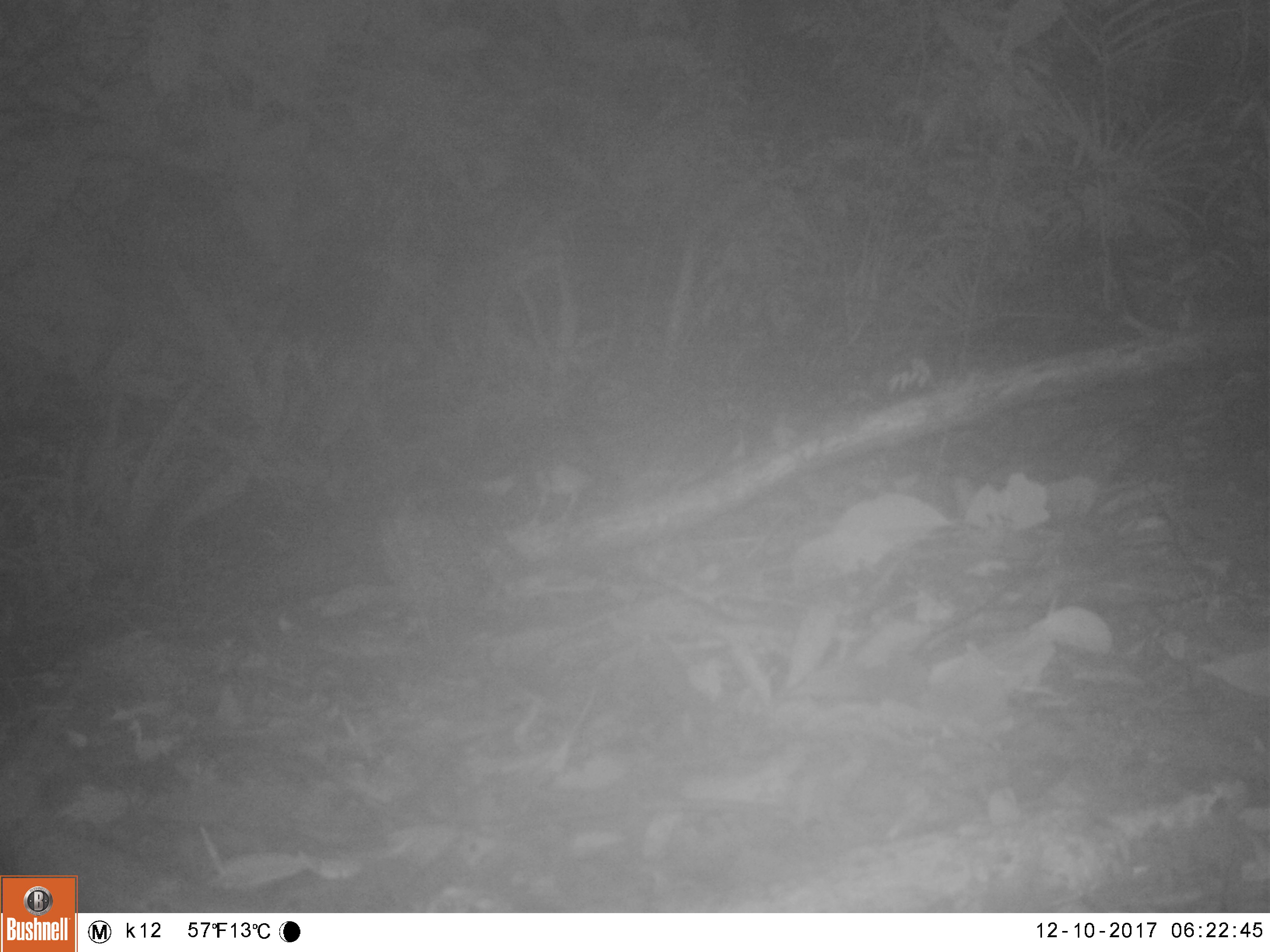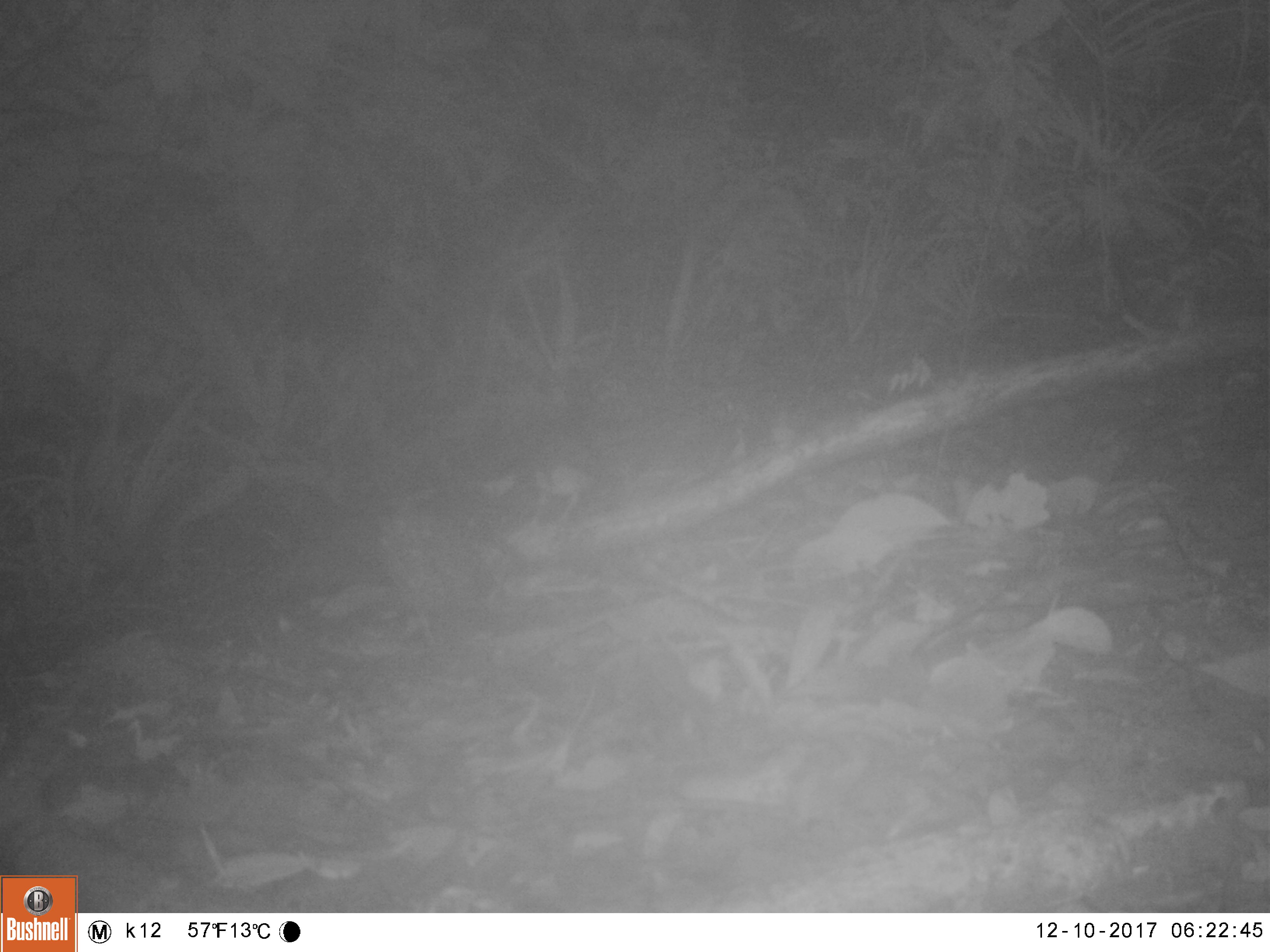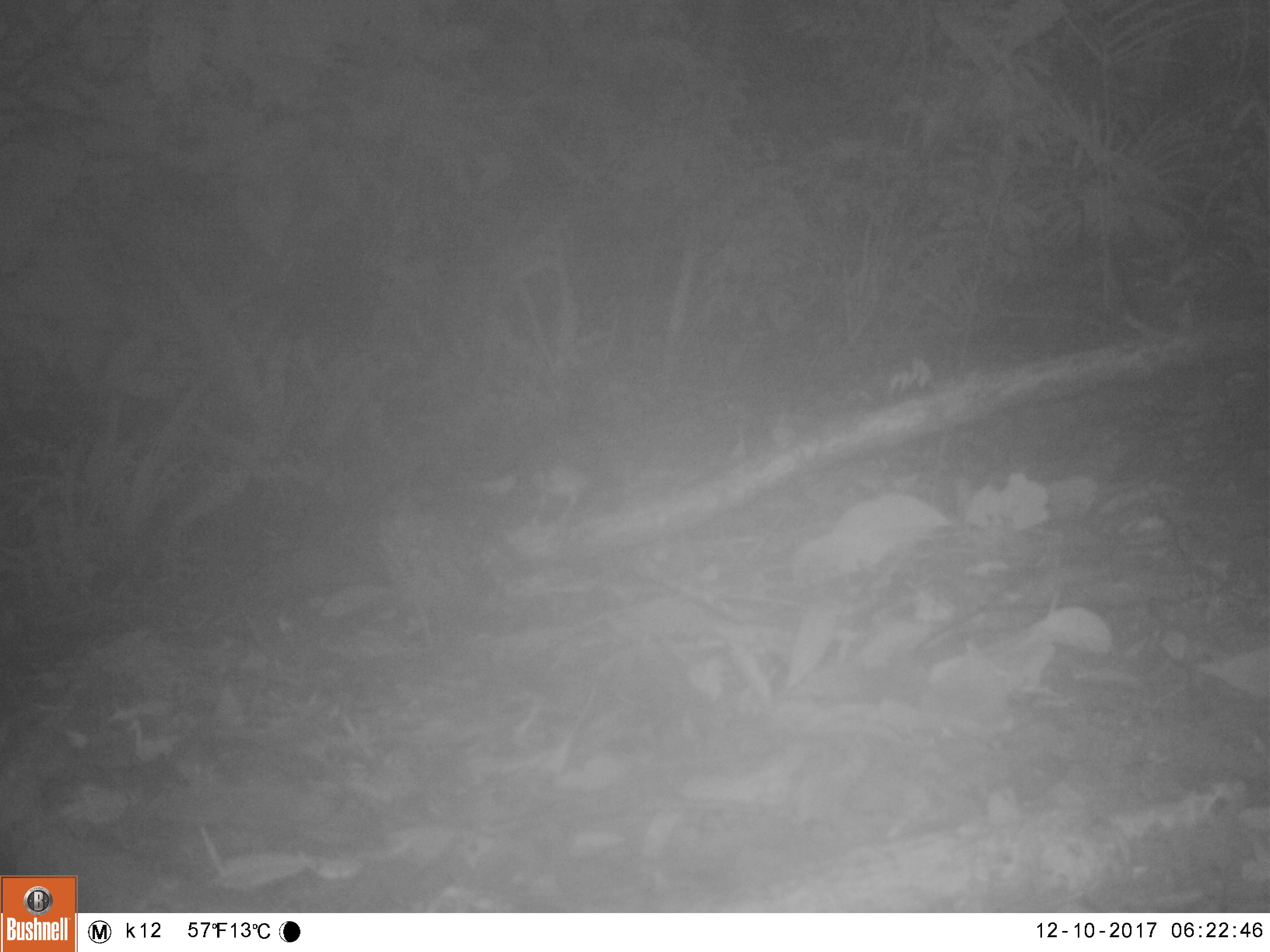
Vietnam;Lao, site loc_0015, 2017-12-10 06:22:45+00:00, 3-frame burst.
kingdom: Animalia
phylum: Chordata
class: Aves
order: Passeriformes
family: Turdidae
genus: Zoothera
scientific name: Zoothera dauma dauma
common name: scaly thrush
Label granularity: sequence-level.